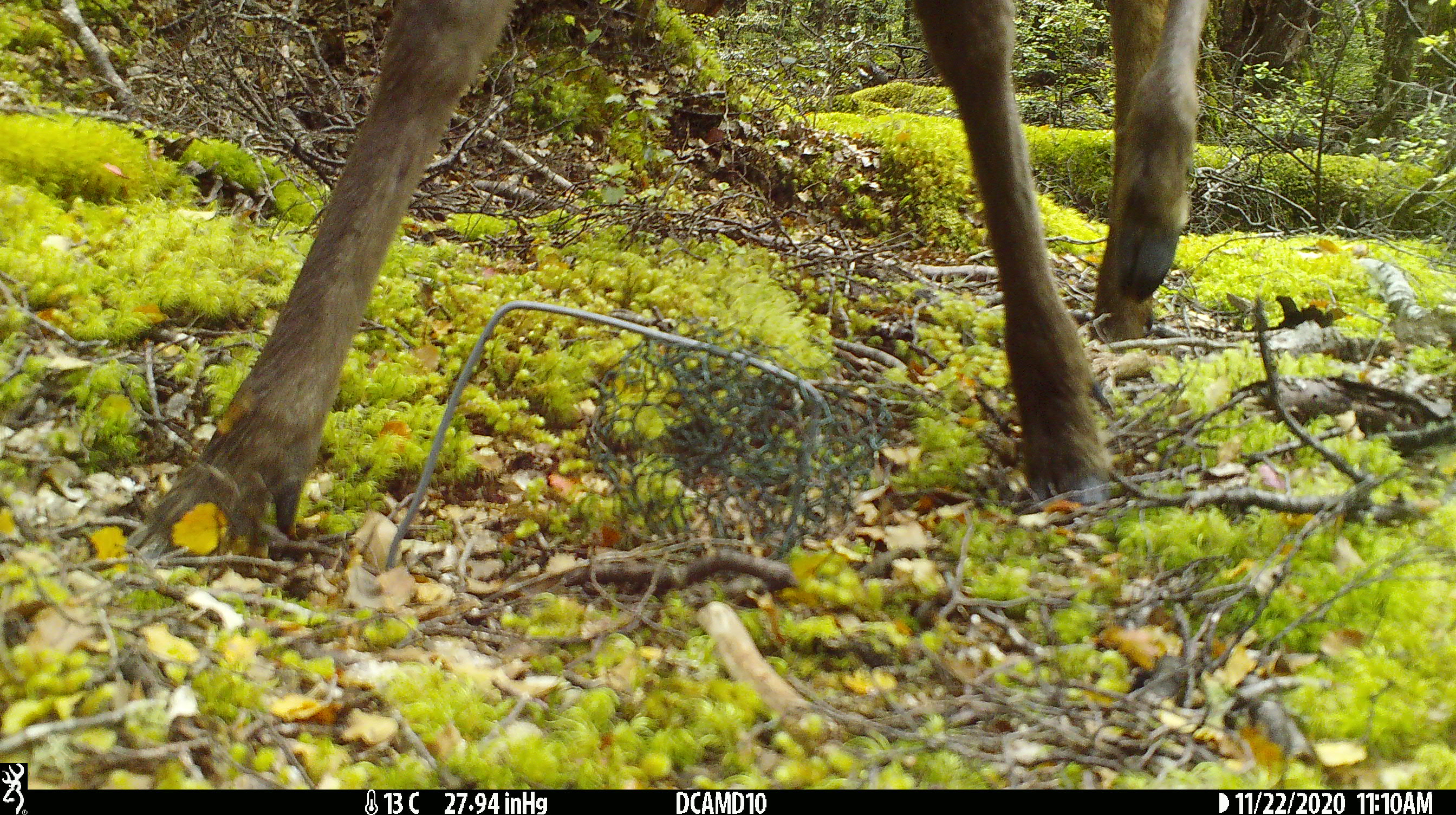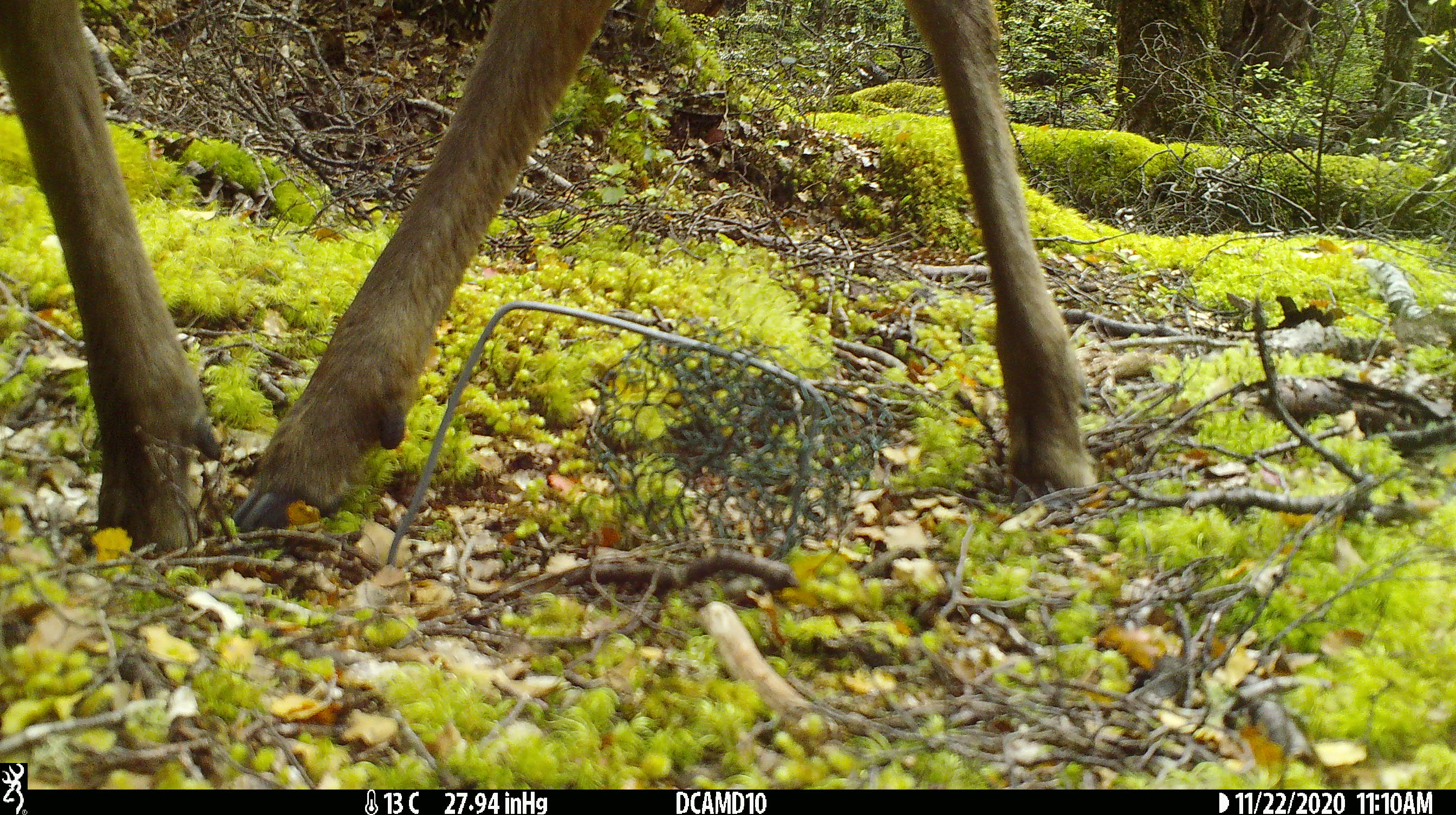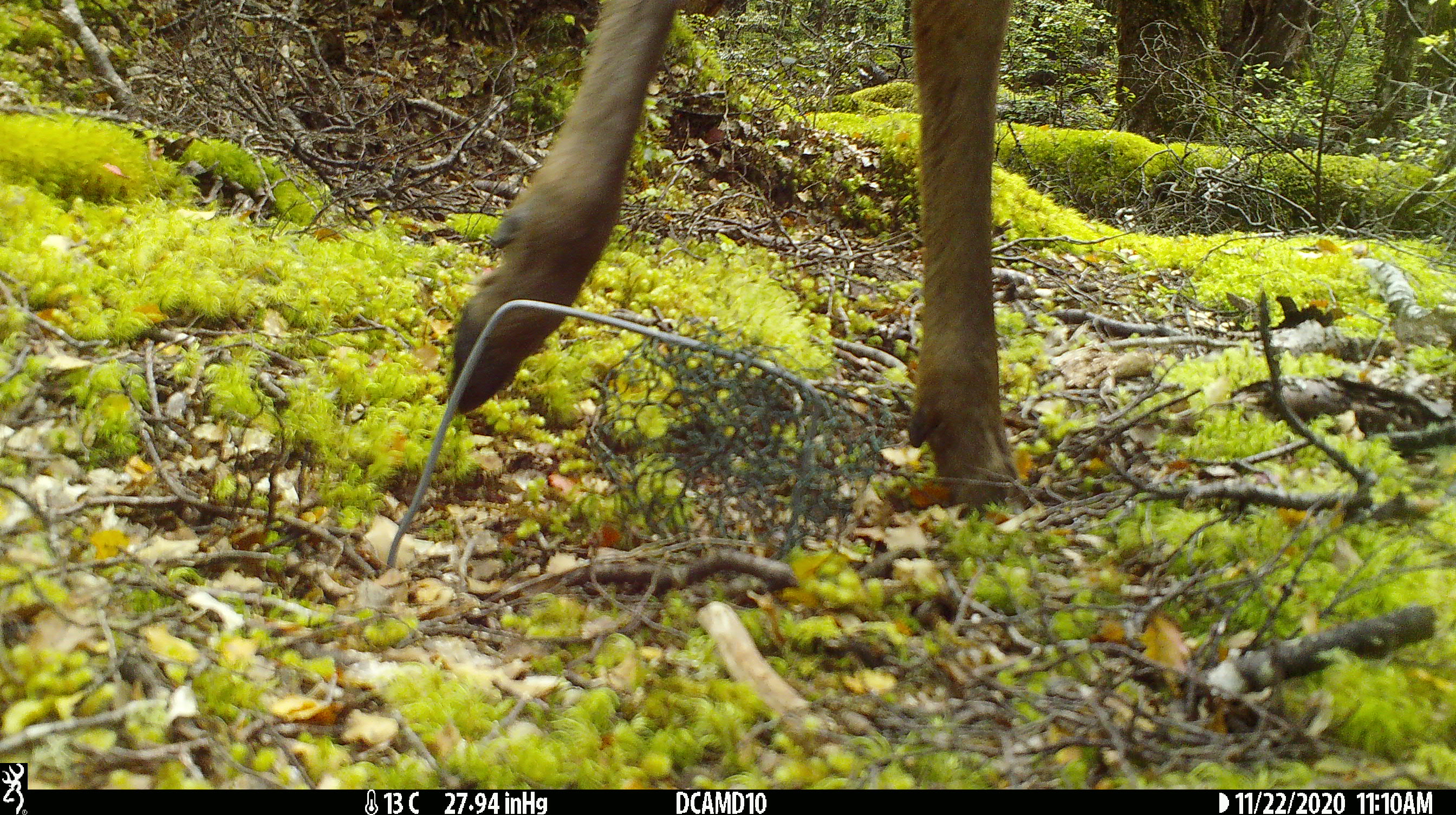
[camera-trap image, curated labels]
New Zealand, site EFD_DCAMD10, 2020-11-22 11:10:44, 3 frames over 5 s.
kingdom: Animalia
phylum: Chordata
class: Mammalia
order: Artiodactyla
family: Cervidae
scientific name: Cervidae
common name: deer